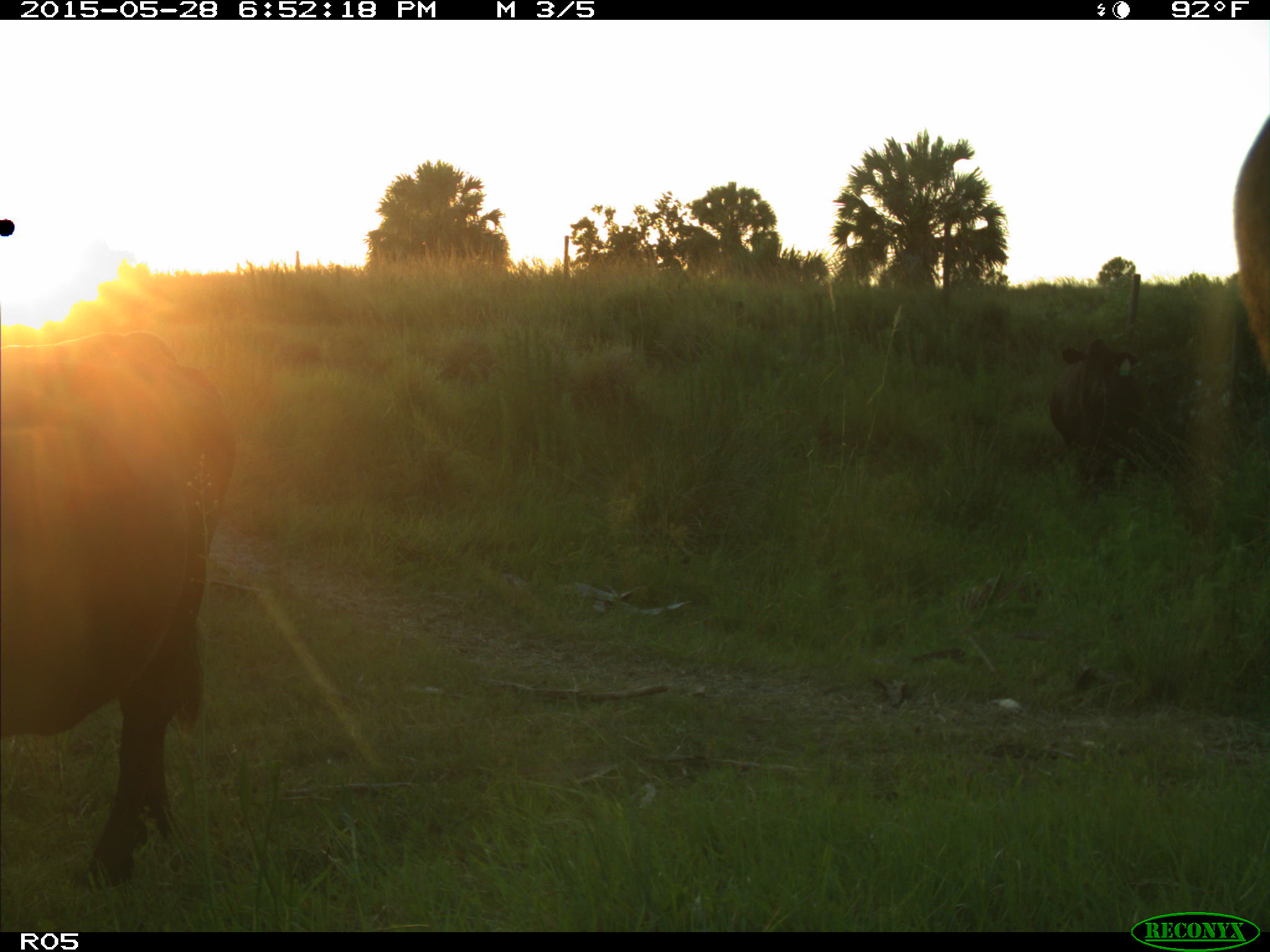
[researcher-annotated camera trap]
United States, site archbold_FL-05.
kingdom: Animalia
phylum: Chordata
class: Mammalia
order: Artiodactyla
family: Bovidae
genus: Bos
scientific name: Bos taurus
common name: domestic cow